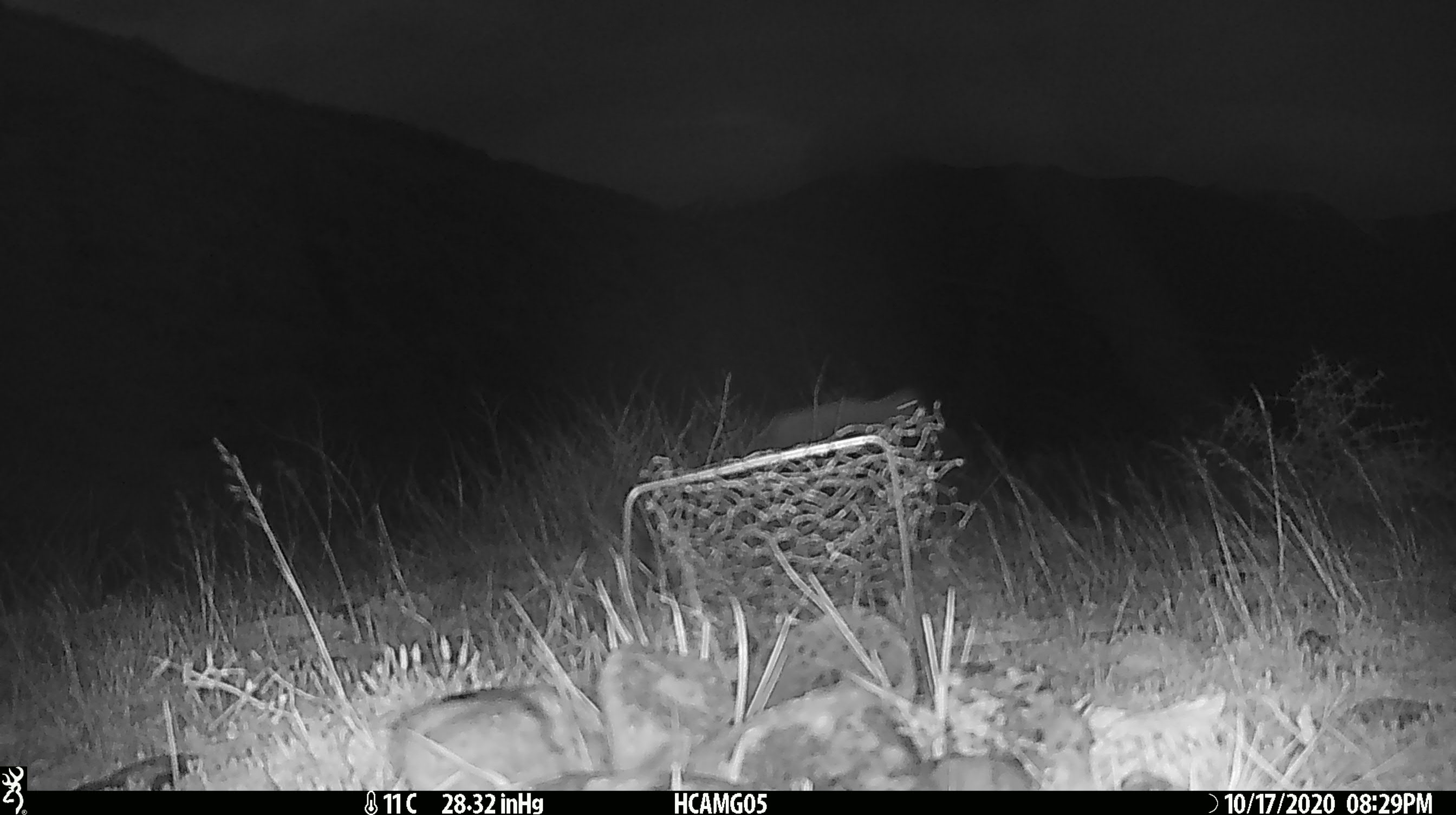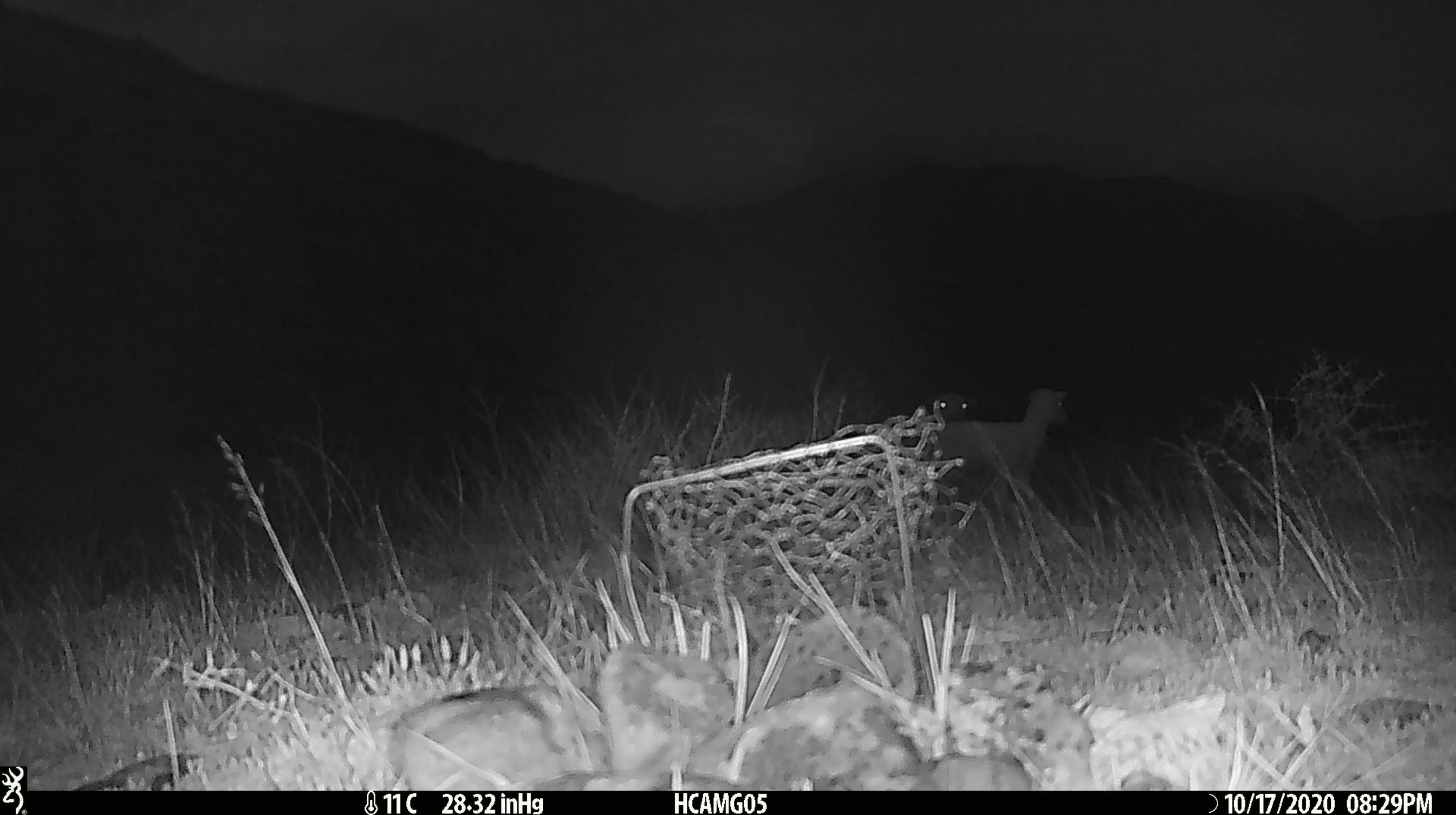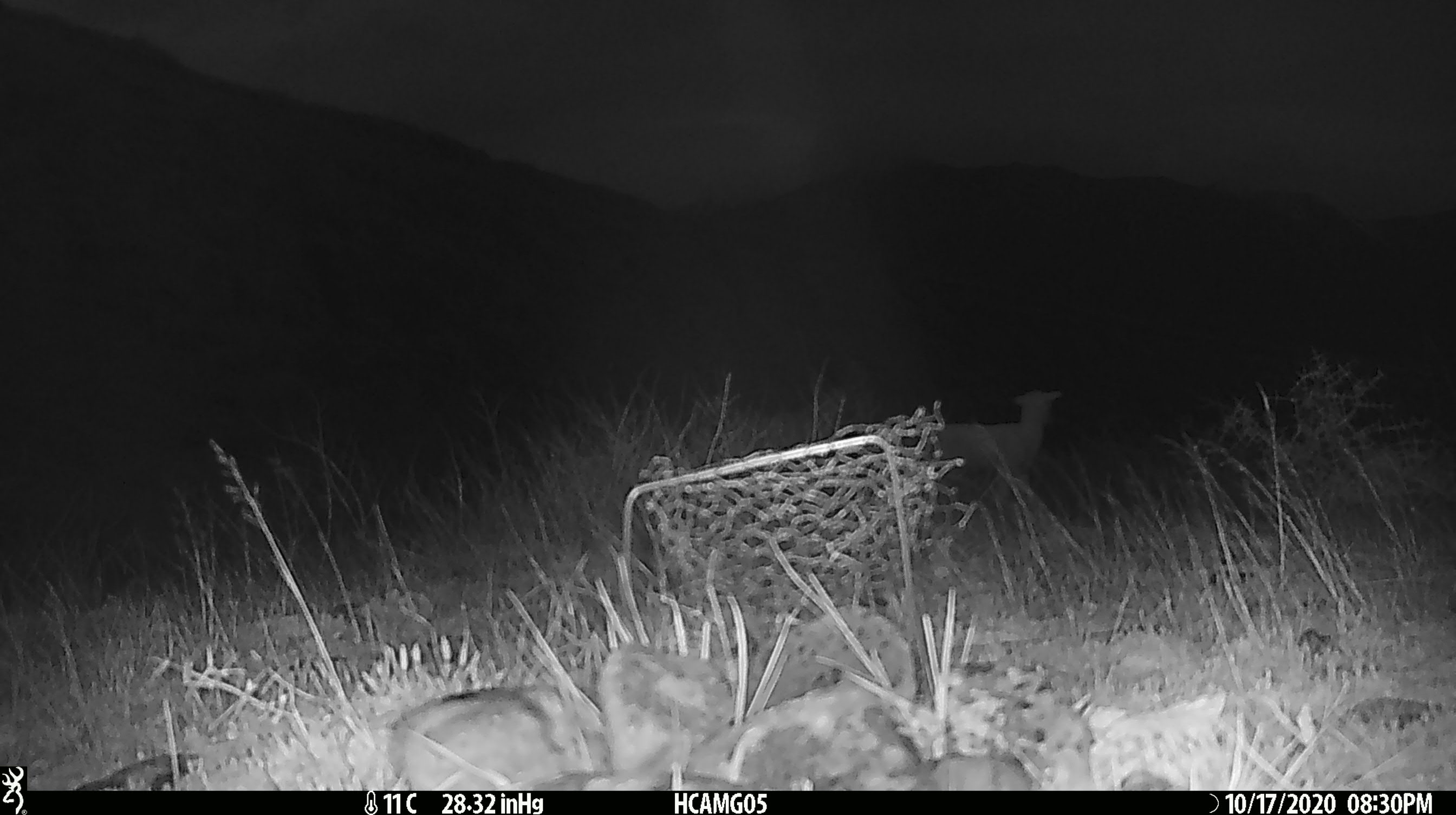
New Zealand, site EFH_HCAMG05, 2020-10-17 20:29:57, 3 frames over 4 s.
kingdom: Animalia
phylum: Chordata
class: Mammalia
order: Artiodactyla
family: Bovidae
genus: Ovis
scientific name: Ovis aries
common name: domestic sheep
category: sheep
Sheep (domestic sheep) (Ovis aries).